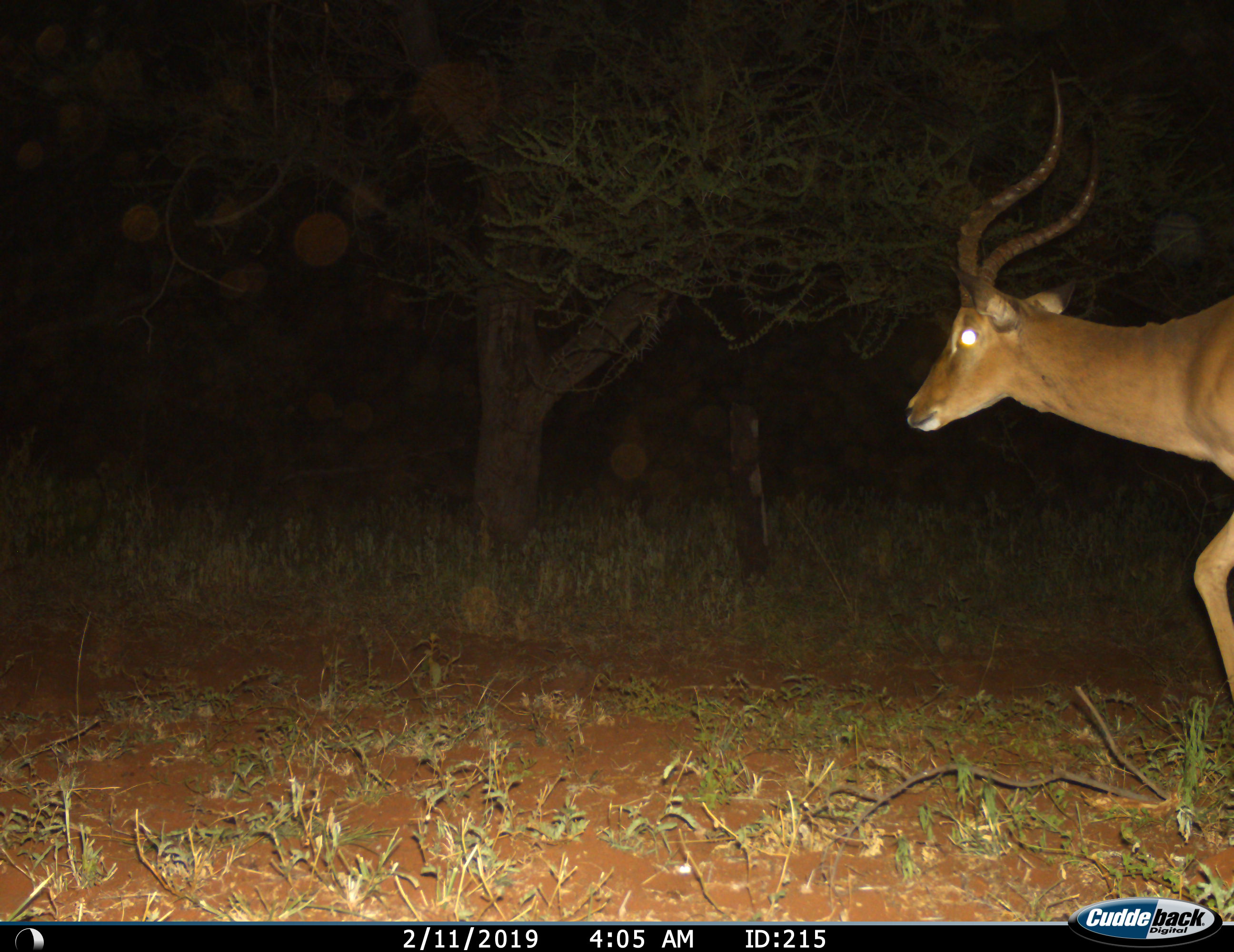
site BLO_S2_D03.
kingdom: Animalia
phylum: Chordata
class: Mammalia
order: Artiodactyla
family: Bovidae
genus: Aepyceros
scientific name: Aepyceros melampus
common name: impala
Impala (Aepyceros melampus), count 1. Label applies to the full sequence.